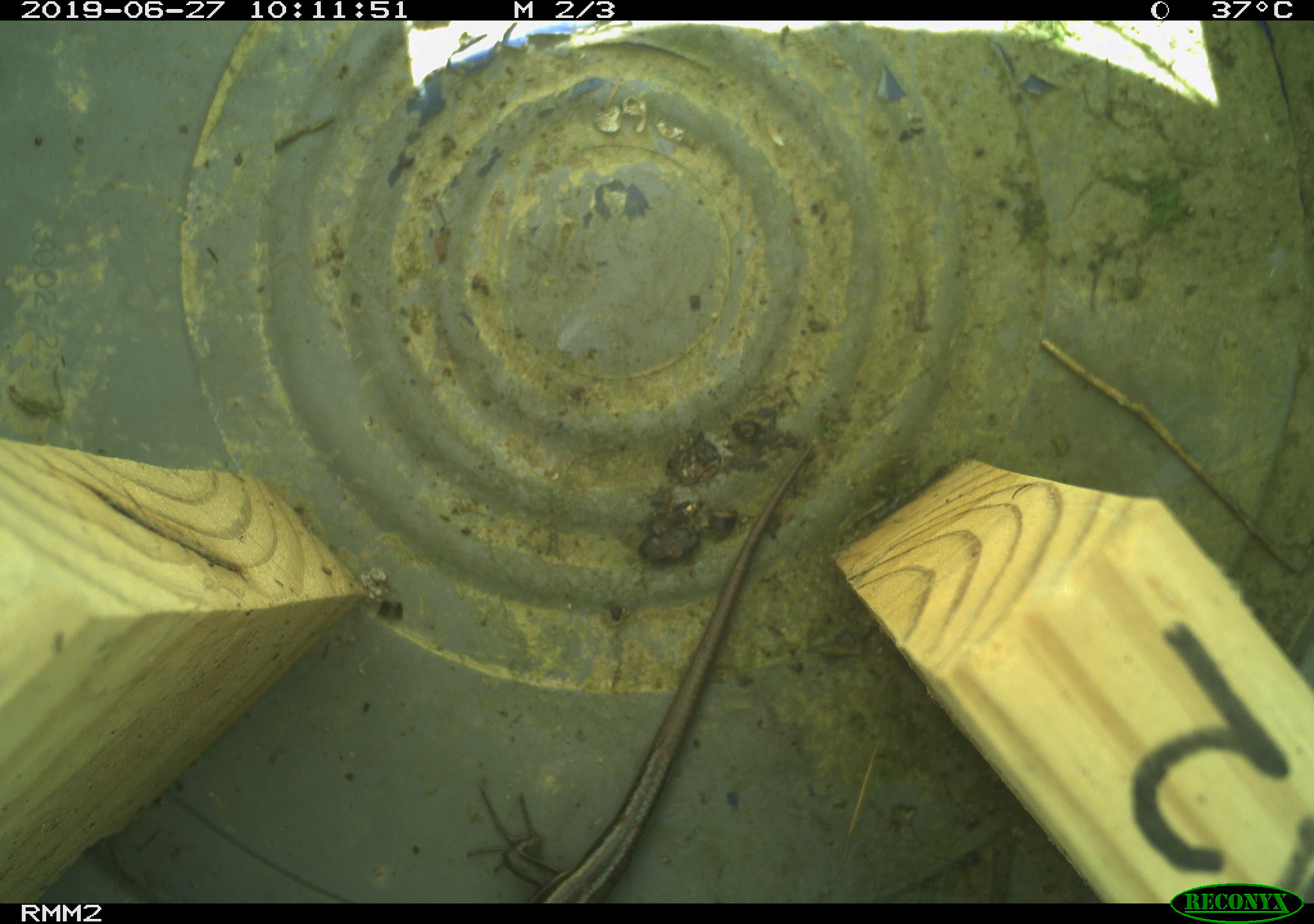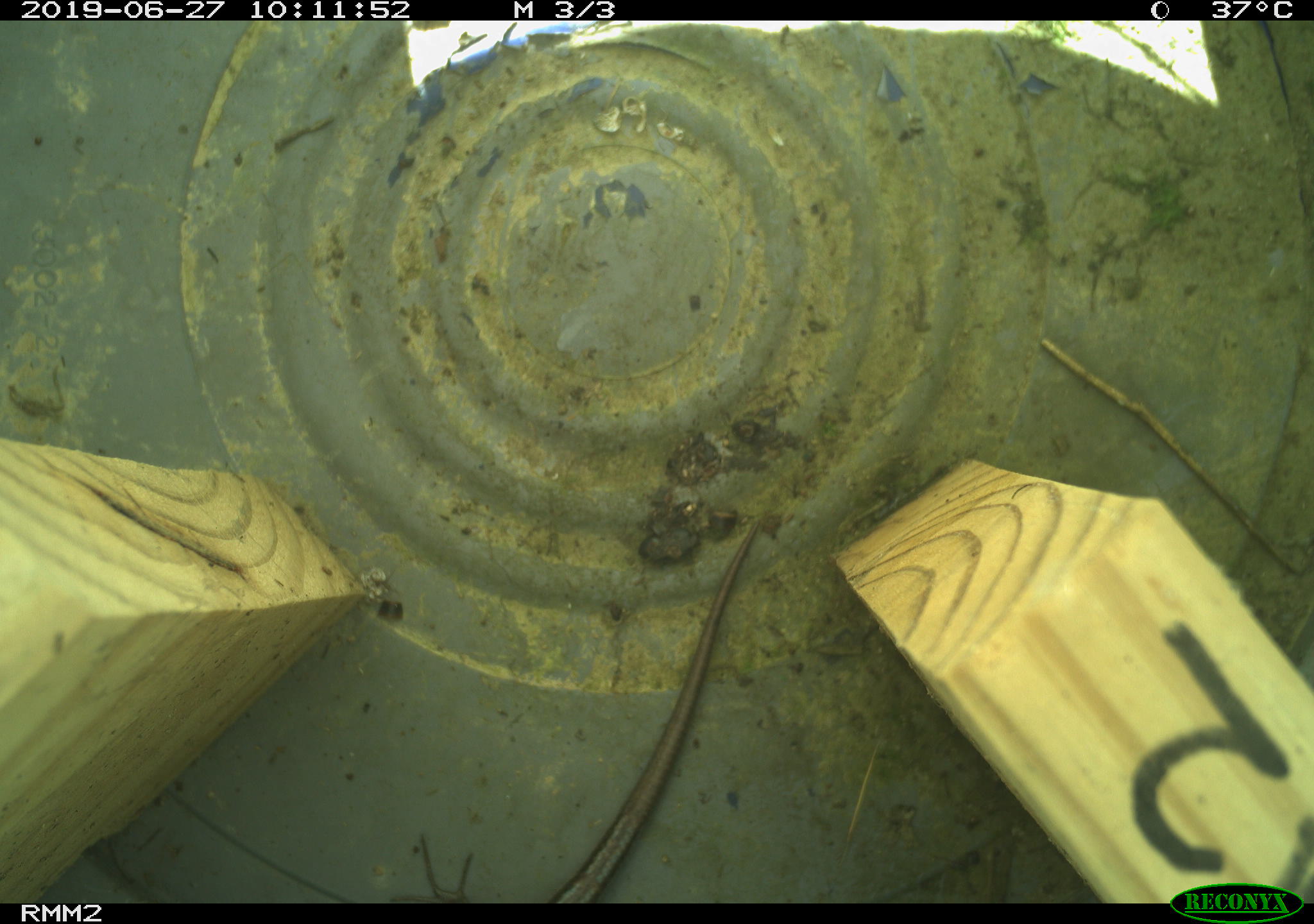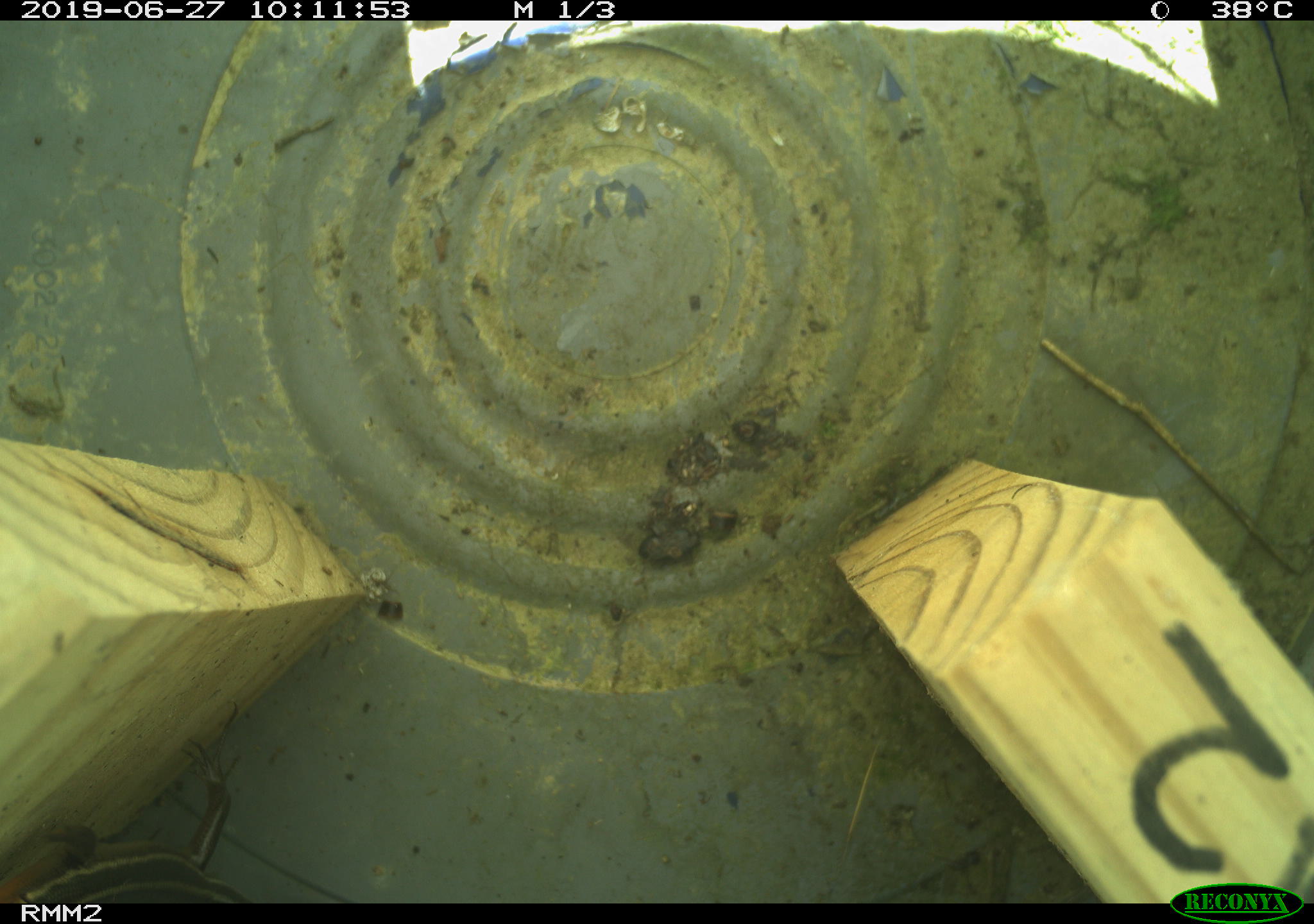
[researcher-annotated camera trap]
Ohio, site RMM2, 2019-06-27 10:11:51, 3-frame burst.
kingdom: Animalia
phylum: Chordata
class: Reptilia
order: Squamata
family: Scincidae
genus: Plestiodon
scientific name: Plestiodon fasciatus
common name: common five-lined skink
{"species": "common five-lined skink (Plestiodon fasciatus)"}